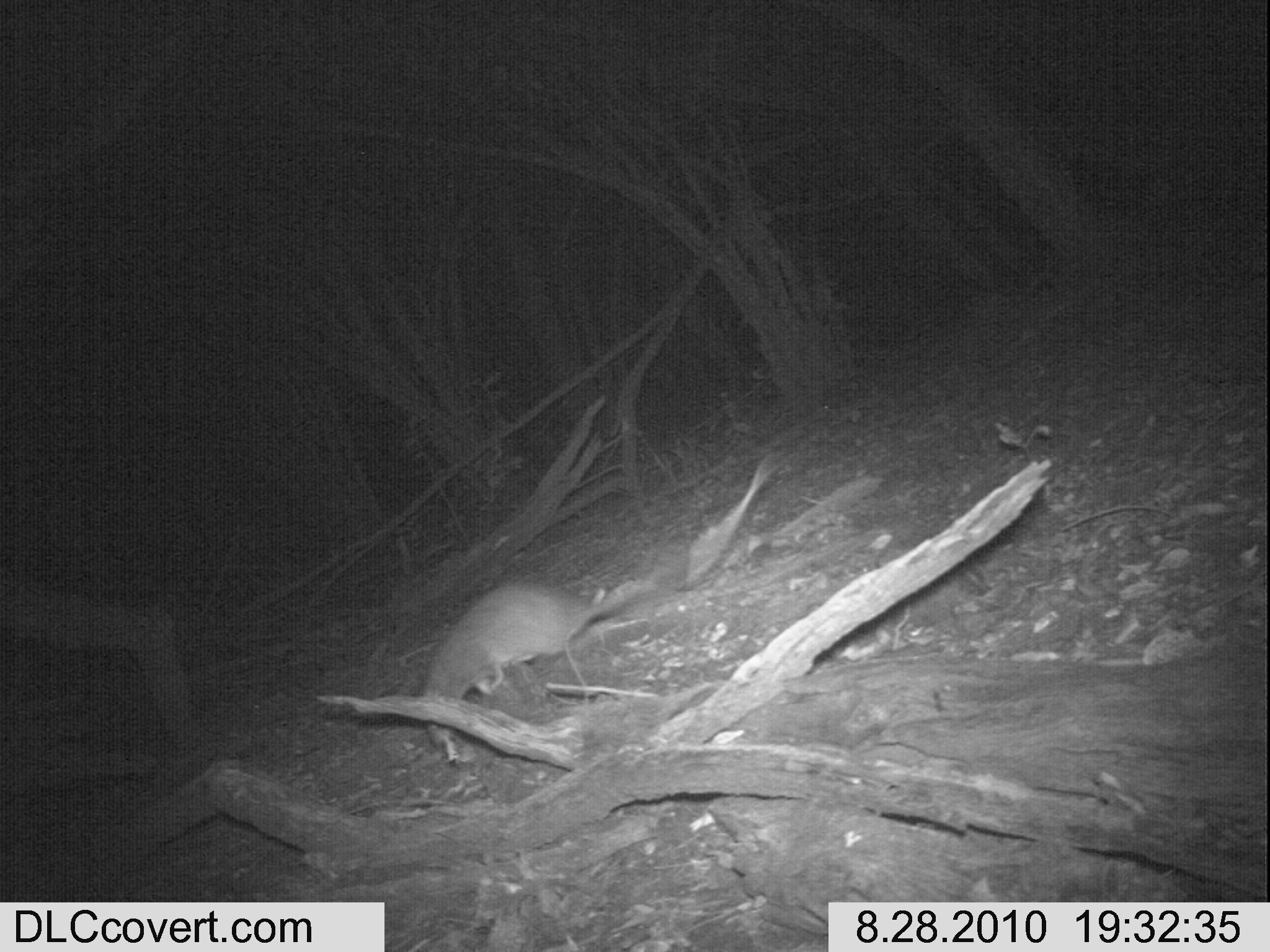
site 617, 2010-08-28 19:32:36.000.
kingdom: Animalia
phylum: Chordata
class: Mammalia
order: Carnivora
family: Herpestidae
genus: Ichneumia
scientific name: Ichneumia albicauda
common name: white-tailed mongoose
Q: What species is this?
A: Ichneumia albicauda (white-tailed mongoose).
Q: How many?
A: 1.